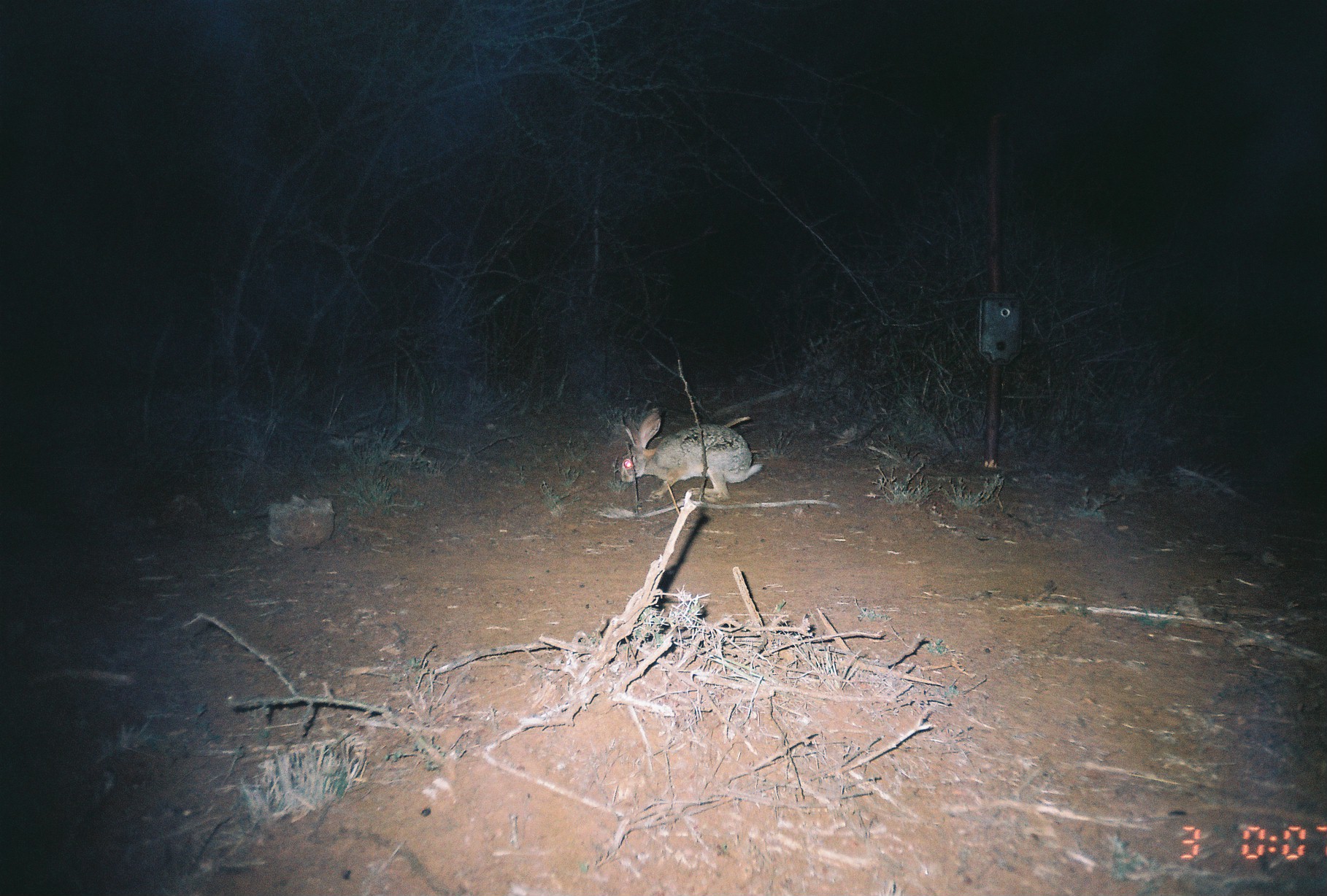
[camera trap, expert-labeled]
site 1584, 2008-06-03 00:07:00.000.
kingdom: Animalia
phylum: Chordata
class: Mammalia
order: Lagomorpha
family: Leporidae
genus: Lepus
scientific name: Lepus saxatilis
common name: scrub hare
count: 1